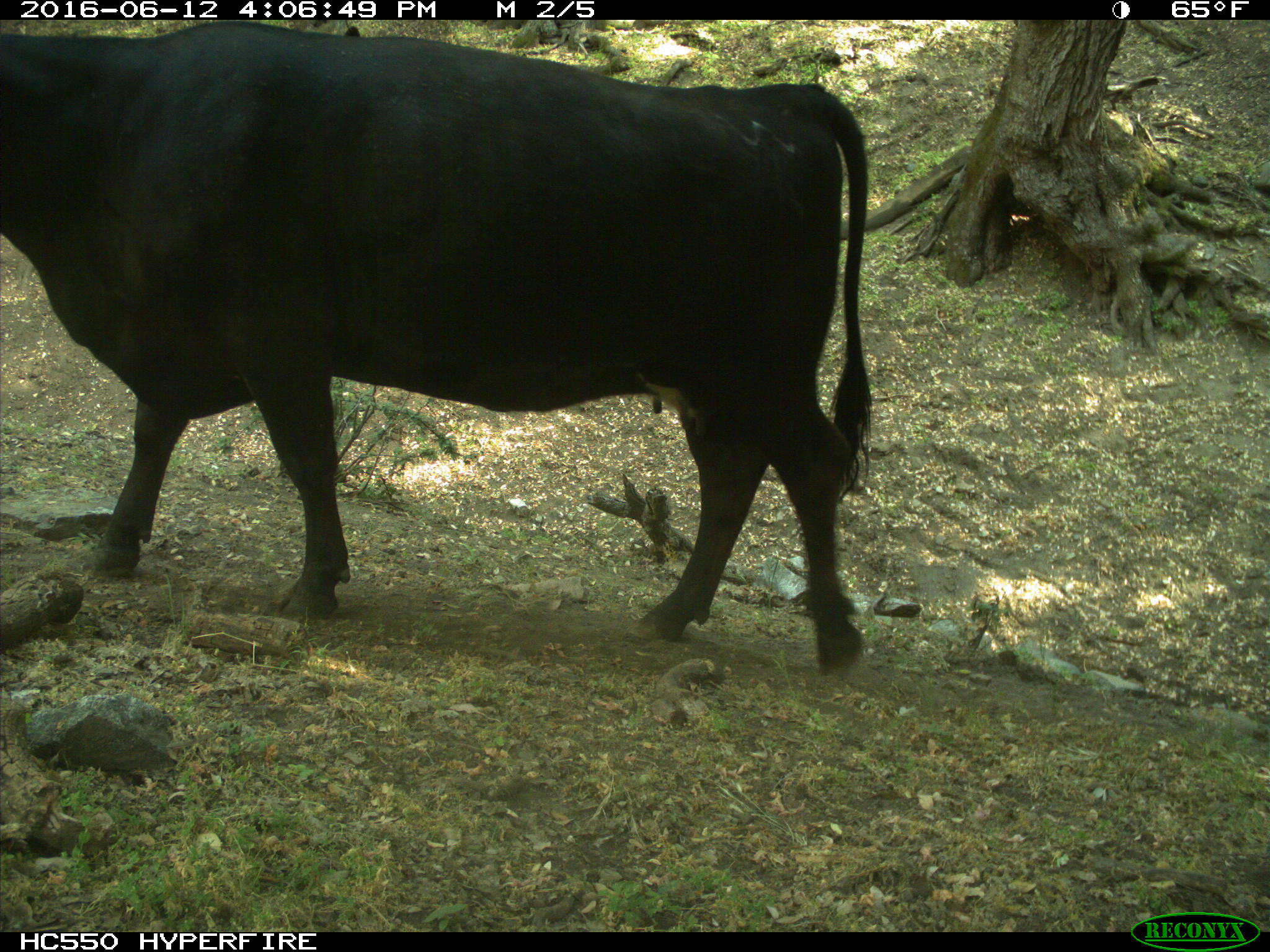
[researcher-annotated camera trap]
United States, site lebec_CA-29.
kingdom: Animalia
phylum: Chordata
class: Mammalia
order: Artiodactyla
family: Bovidae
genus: Bos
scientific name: Bos taurus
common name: domestic cow